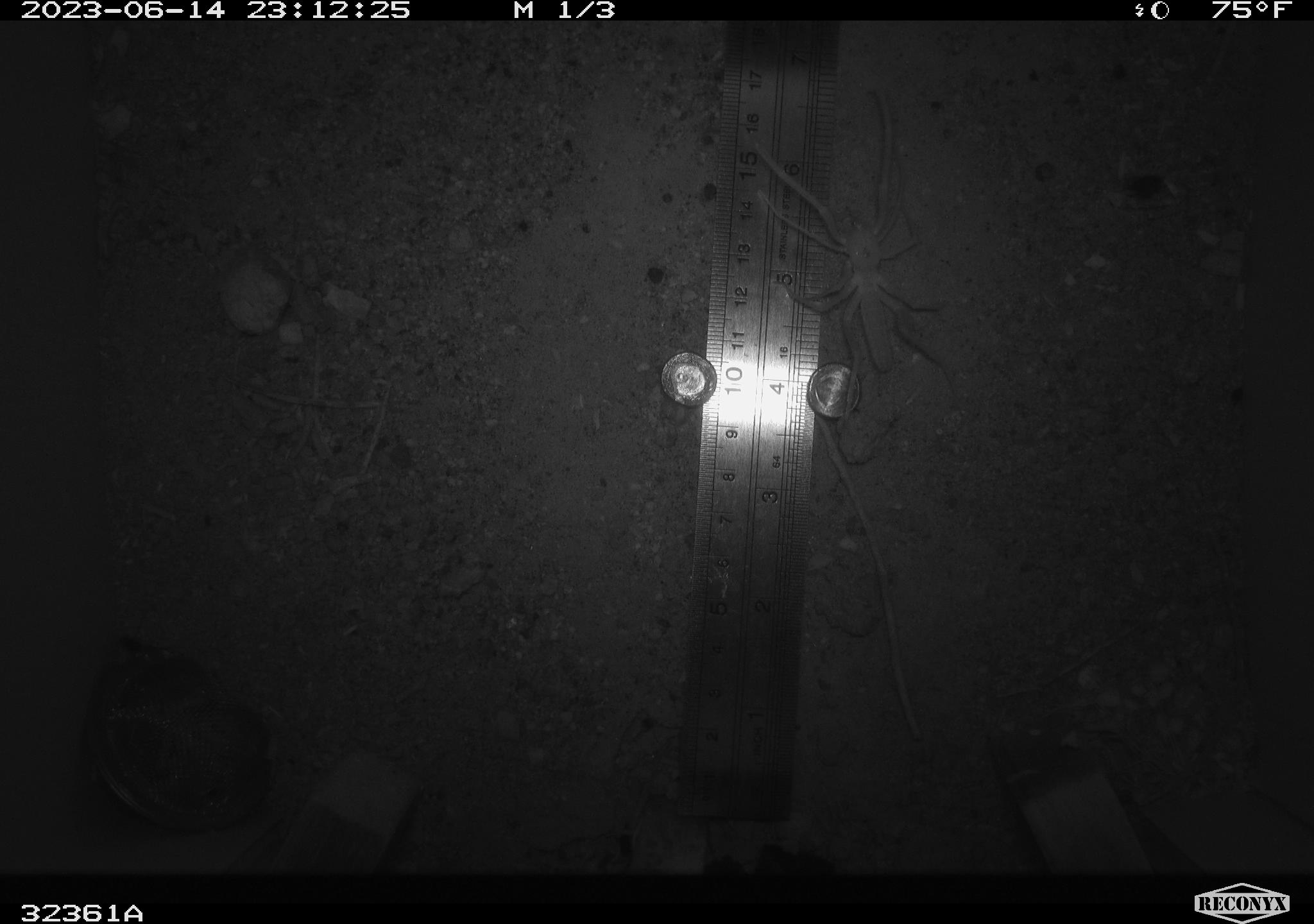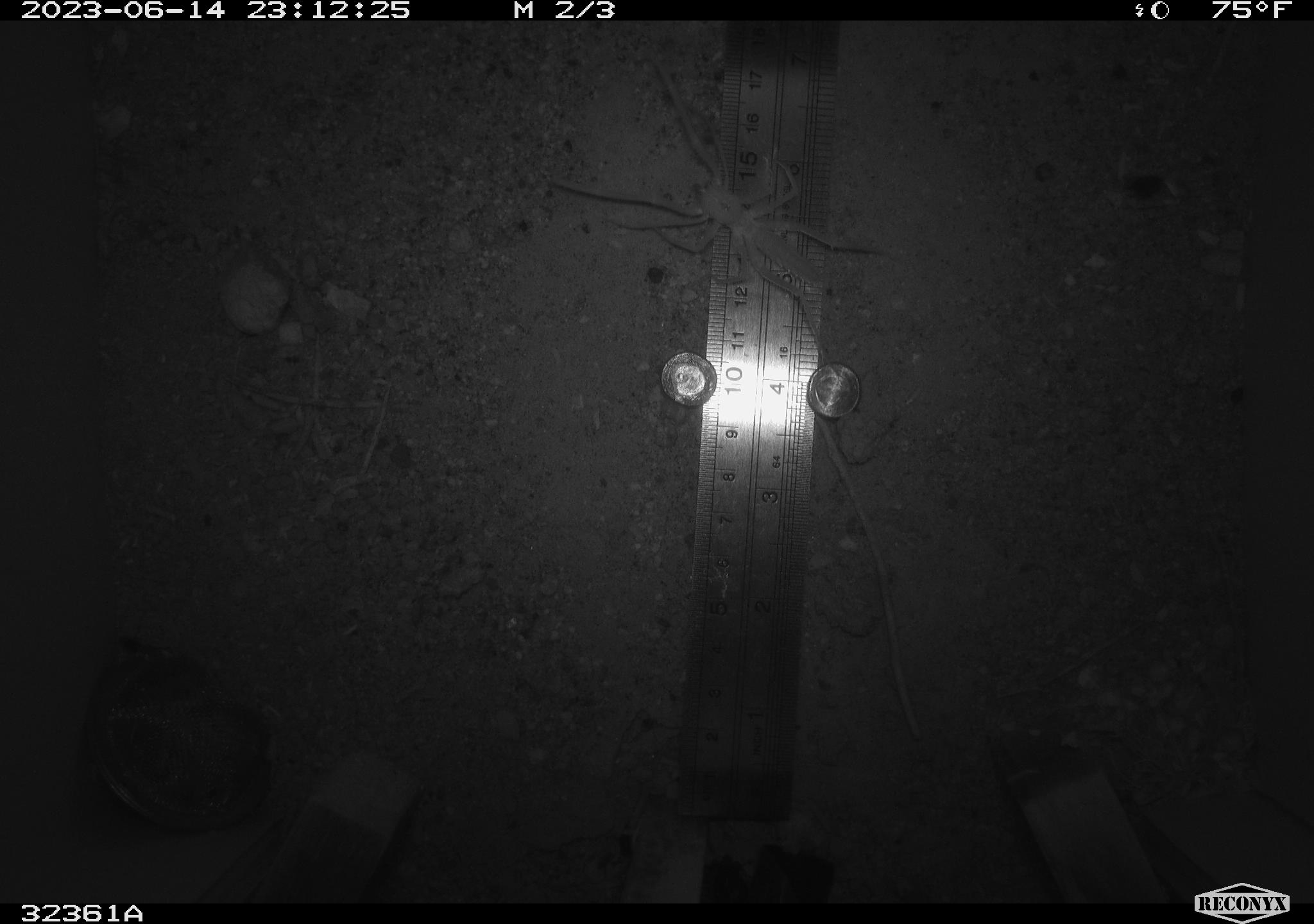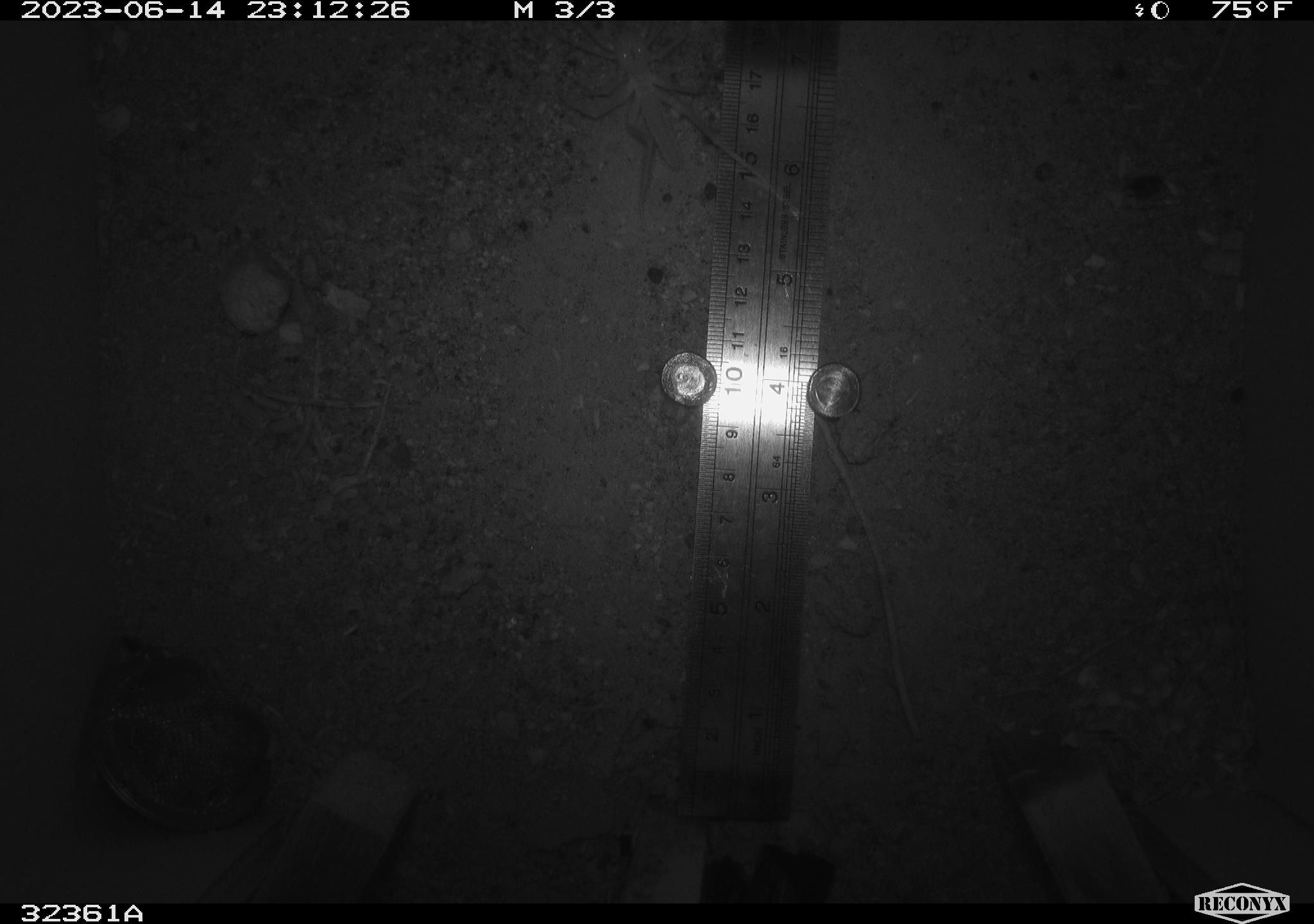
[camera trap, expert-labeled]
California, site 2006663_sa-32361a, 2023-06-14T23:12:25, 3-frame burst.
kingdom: Animalia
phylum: Arthropoda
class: Arachnida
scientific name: Arachnida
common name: arachnids